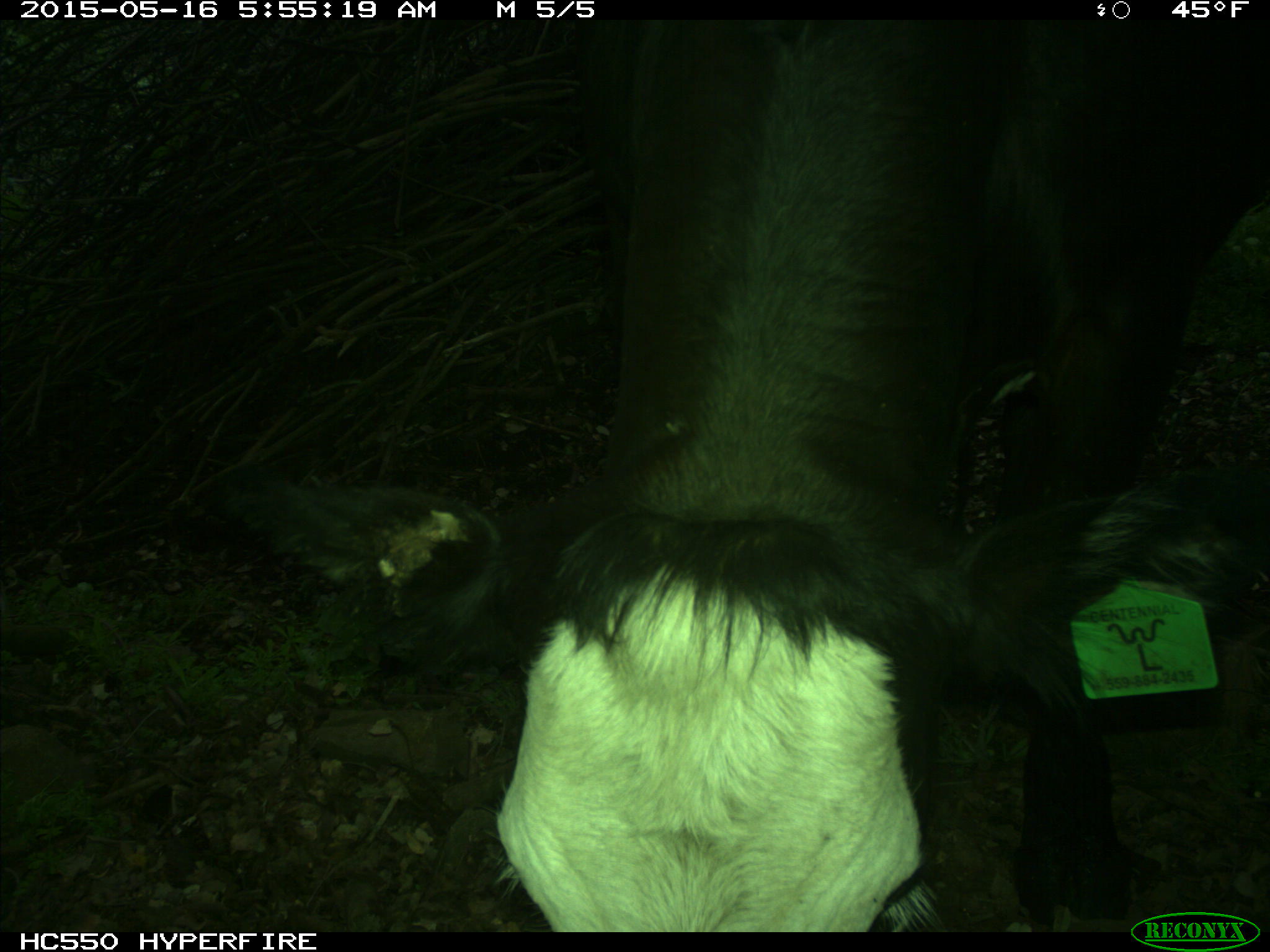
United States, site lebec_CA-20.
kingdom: Animalia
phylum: Chordata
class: Mammalia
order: Artiodactyla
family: Bovidae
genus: Bos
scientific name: Bos taurus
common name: domestic cow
Bos taurus (domestic cow).